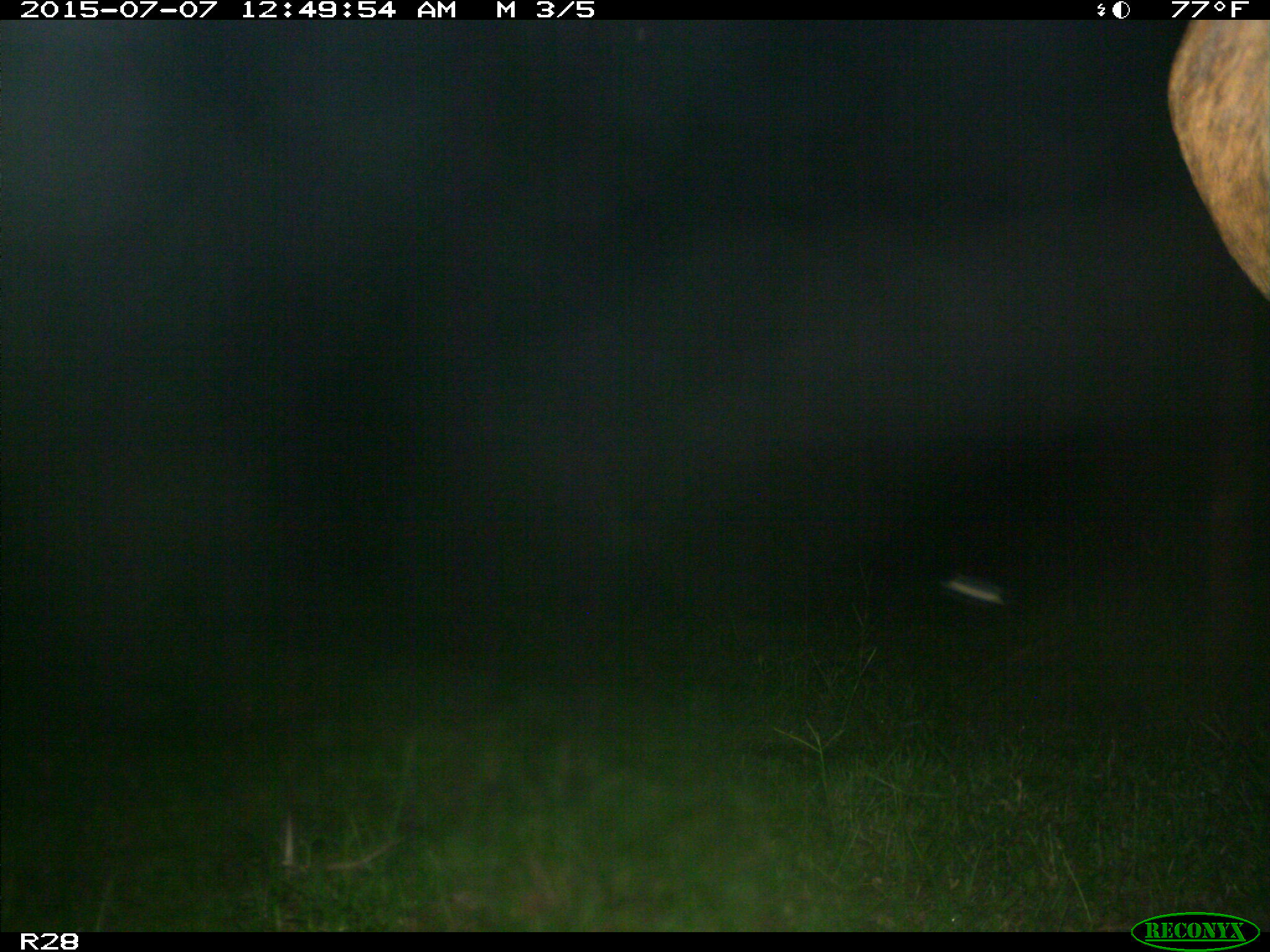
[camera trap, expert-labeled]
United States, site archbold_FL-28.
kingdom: Animalia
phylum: Chordata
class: Mammalia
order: Artiodactyla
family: Bovidae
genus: Bos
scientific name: Bos taurus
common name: domestic cow